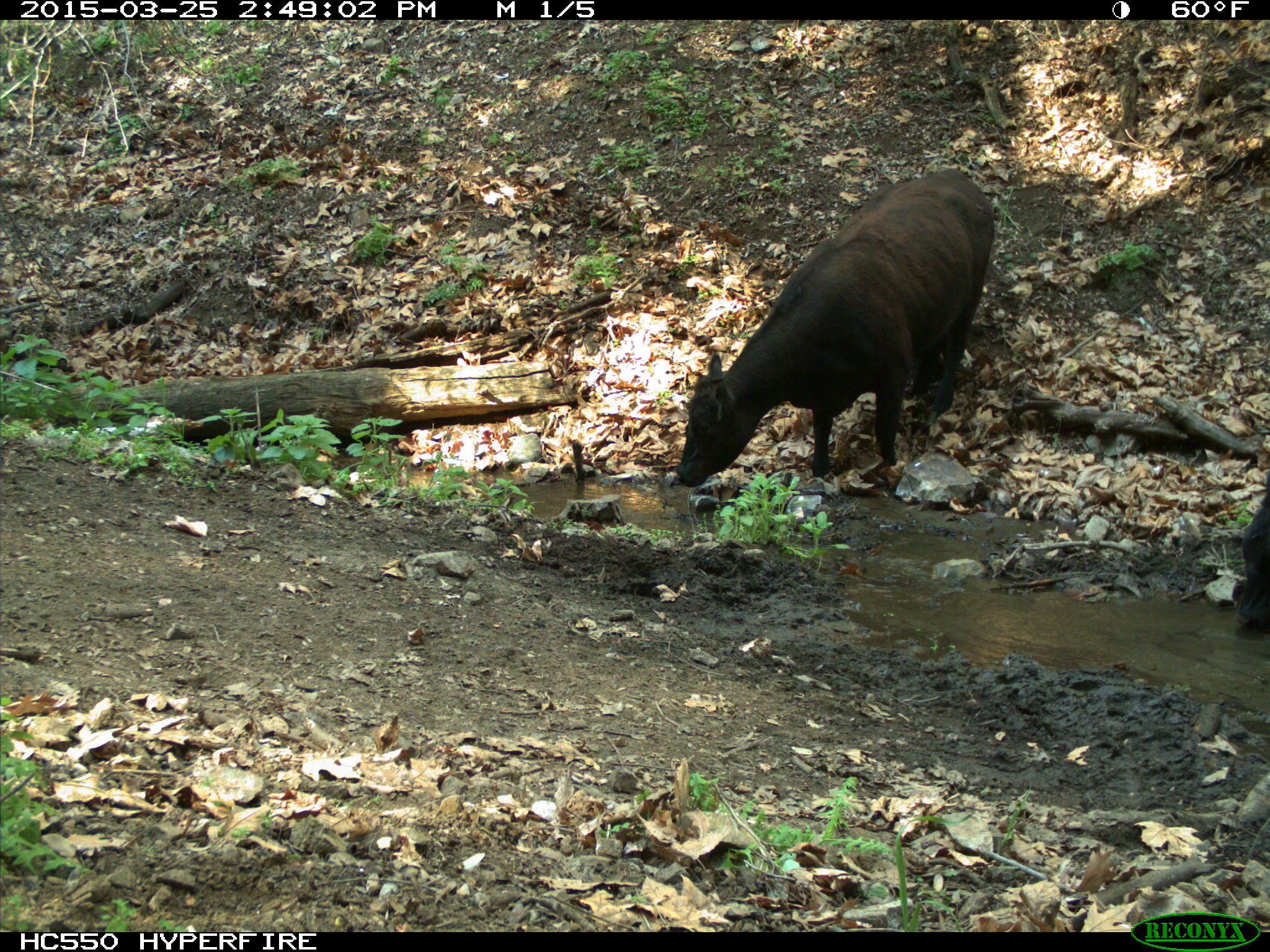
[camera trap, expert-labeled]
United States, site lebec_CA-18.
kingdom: Animalia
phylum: Chordata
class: Mammalia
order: Artiodactyla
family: Bovidae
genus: Bos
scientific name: Bos taurus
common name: domestic cow